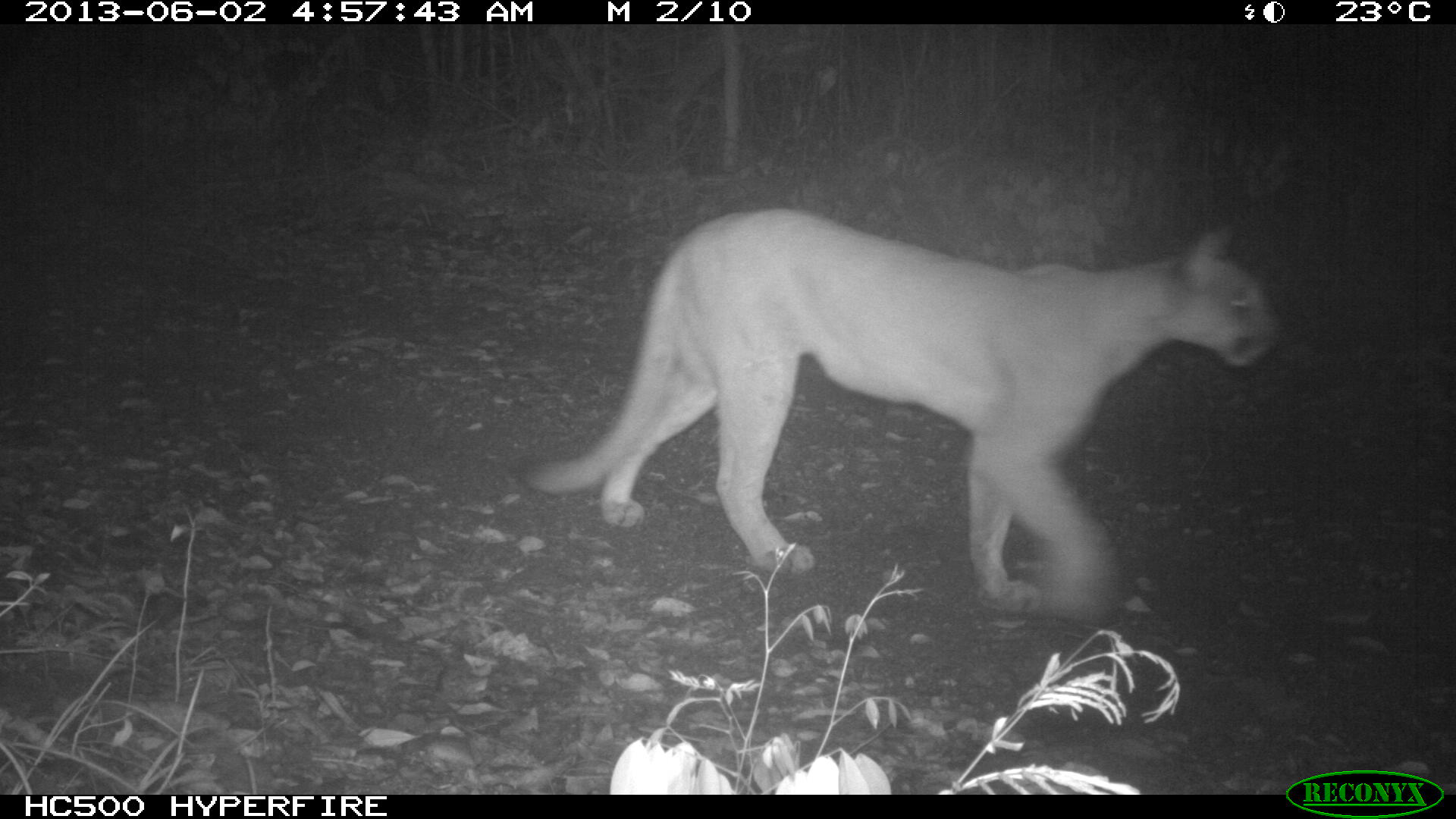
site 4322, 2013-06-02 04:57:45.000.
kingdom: Animalia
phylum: Chordata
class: Mammalia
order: Carnivora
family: Felidae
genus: Puma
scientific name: Puma concolor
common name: mountain lion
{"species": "Puma concolor (mountain lion)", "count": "1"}